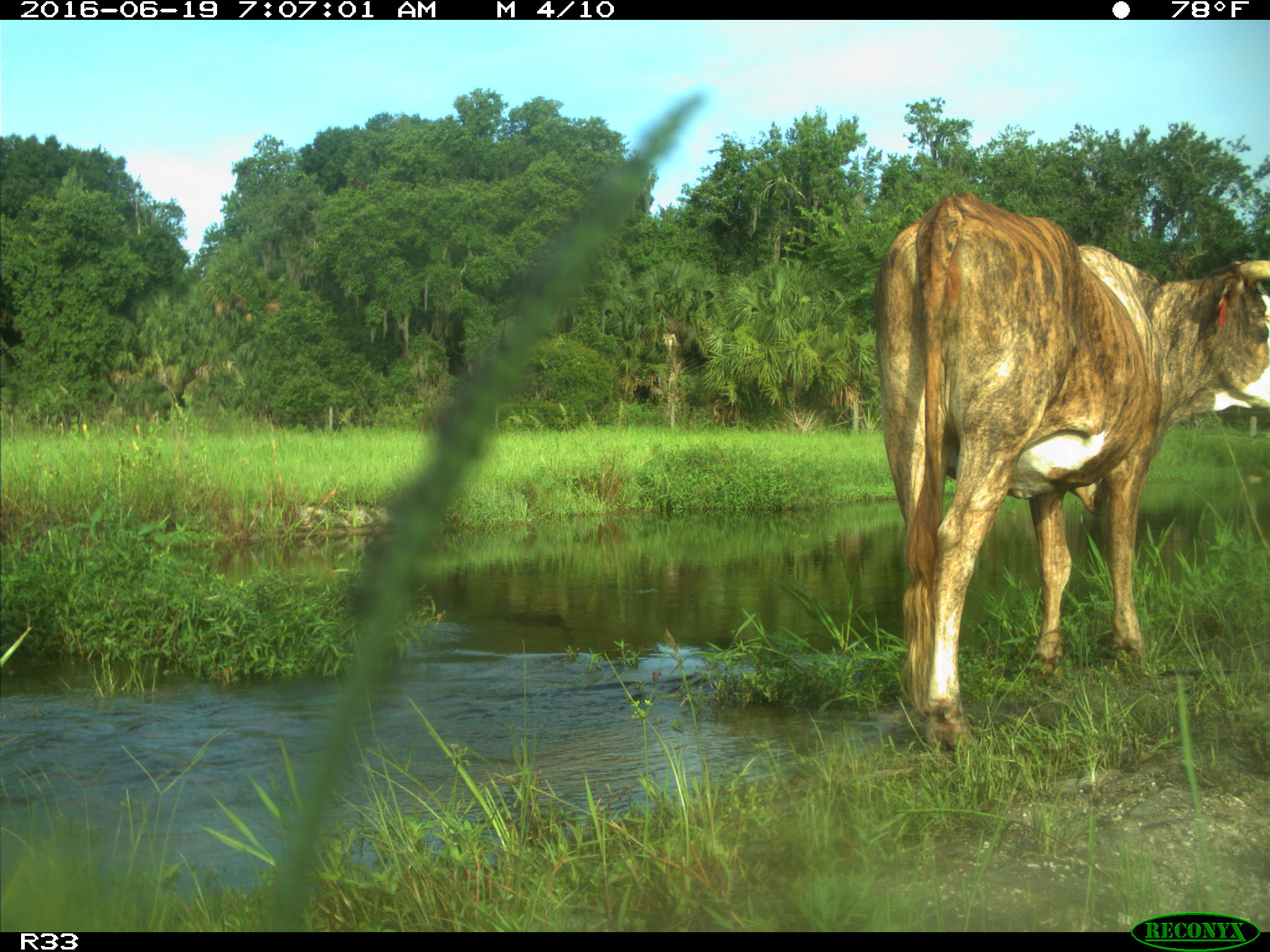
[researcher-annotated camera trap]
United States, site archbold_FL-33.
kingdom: Animalia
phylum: Chordata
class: Mammalia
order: Artiodactyla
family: Bovidae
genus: Bos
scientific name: Bos taurus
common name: domestic cow